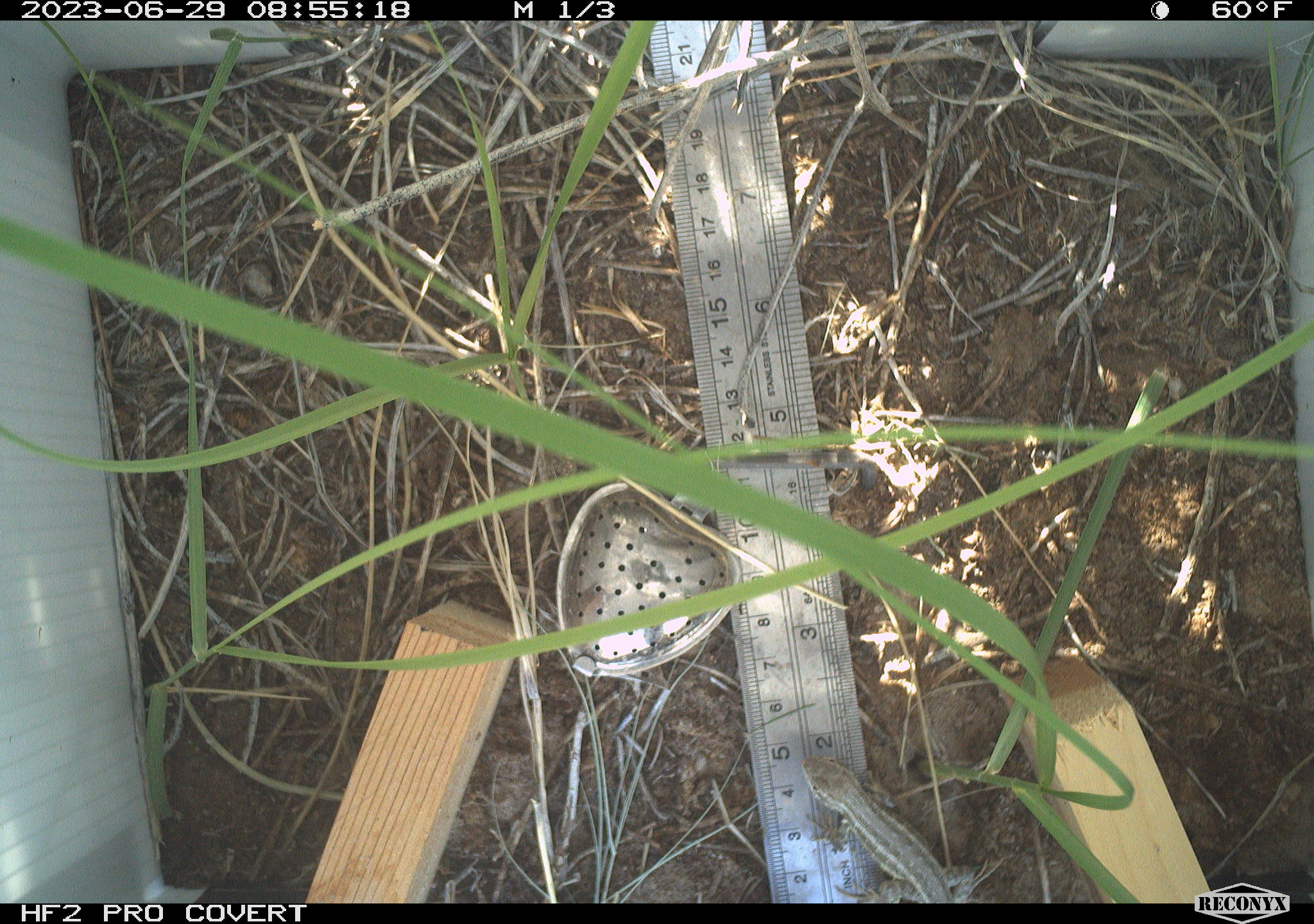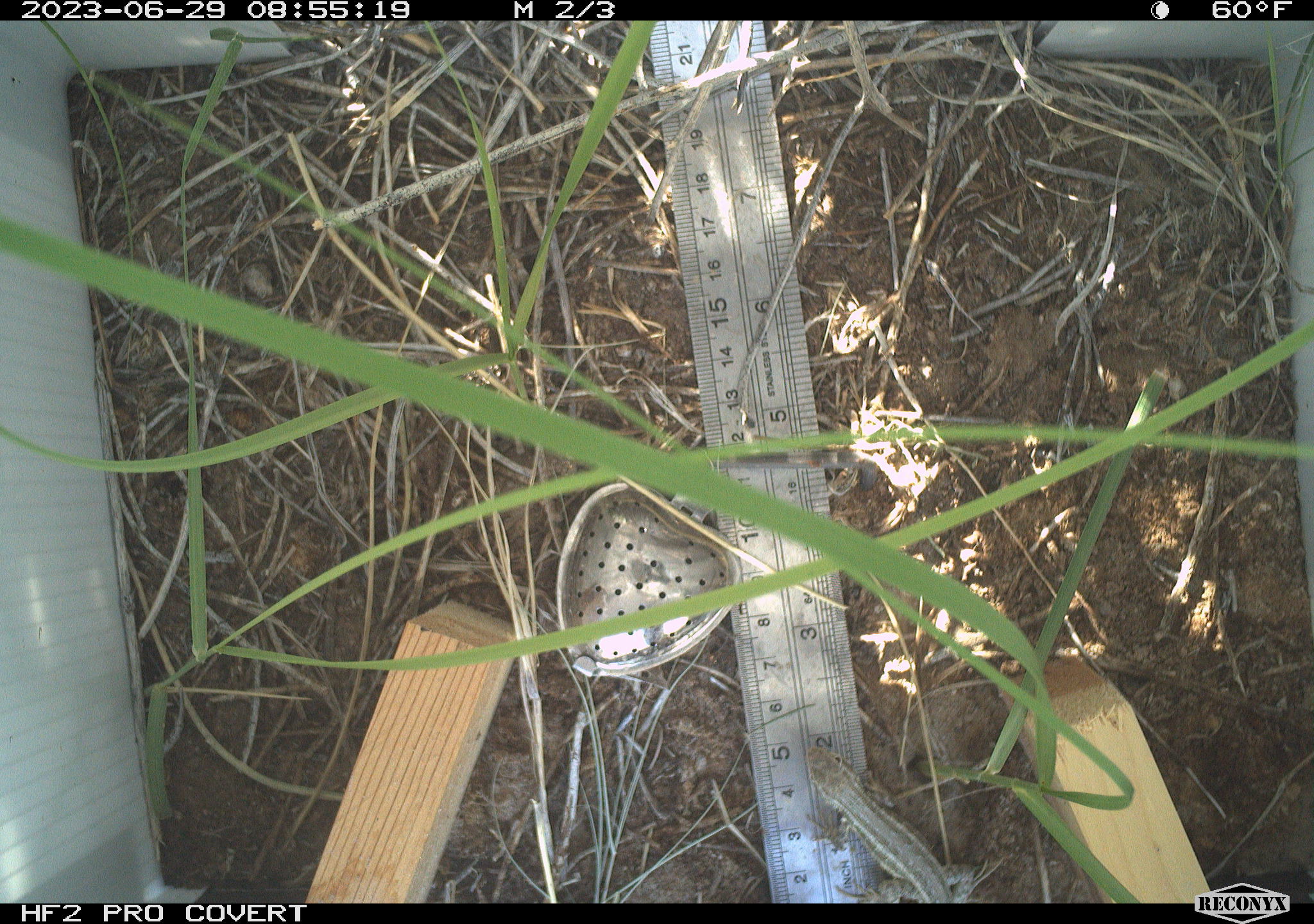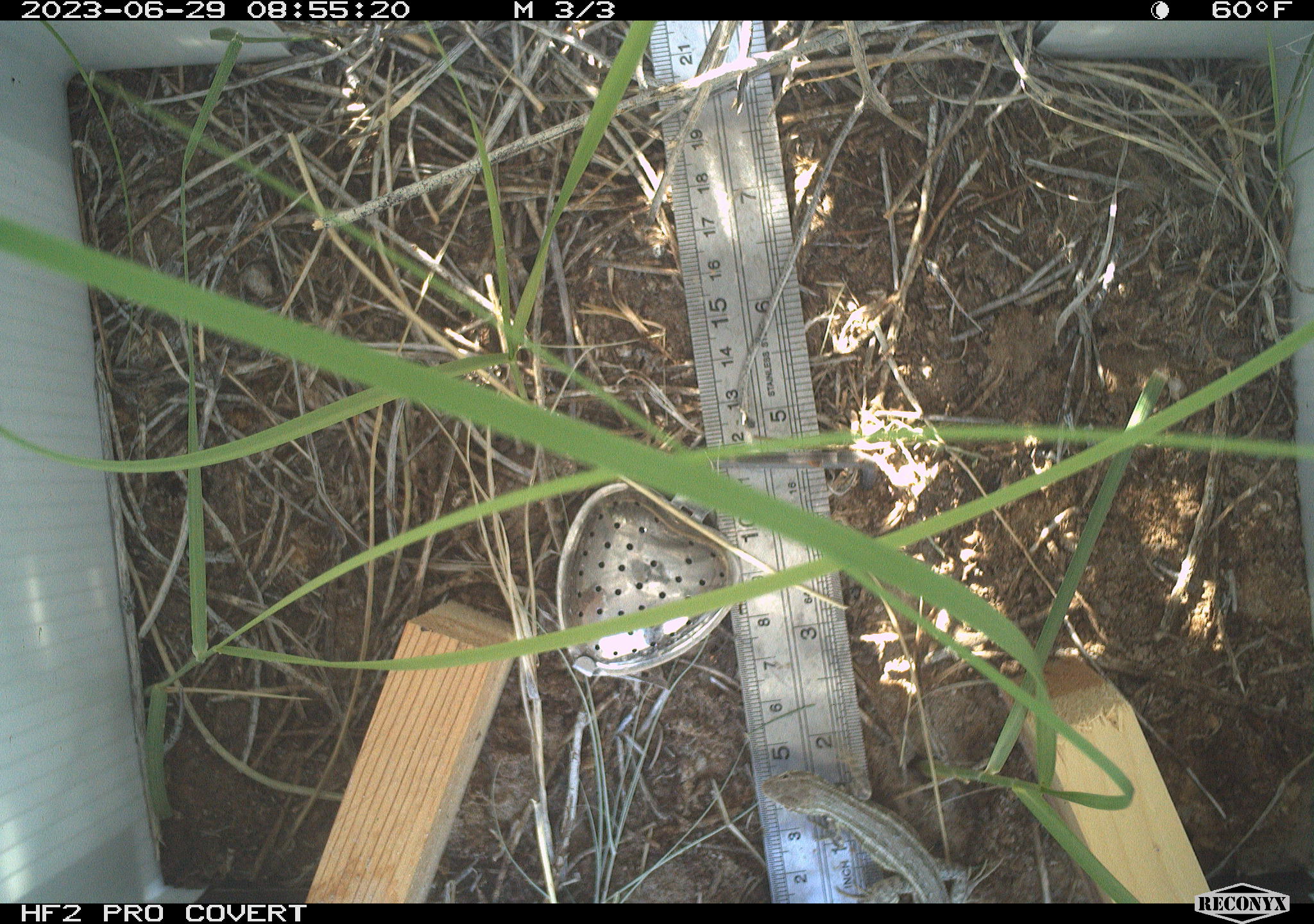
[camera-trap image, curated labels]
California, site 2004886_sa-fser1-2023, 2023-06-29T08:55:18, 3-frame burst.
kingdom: Animalia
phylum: Chordata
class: Reptilia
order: Squamata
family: Phrynosomatidae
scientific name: Phrynosomatidae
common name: phrynosomatid lizards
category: phrynosomatidae family